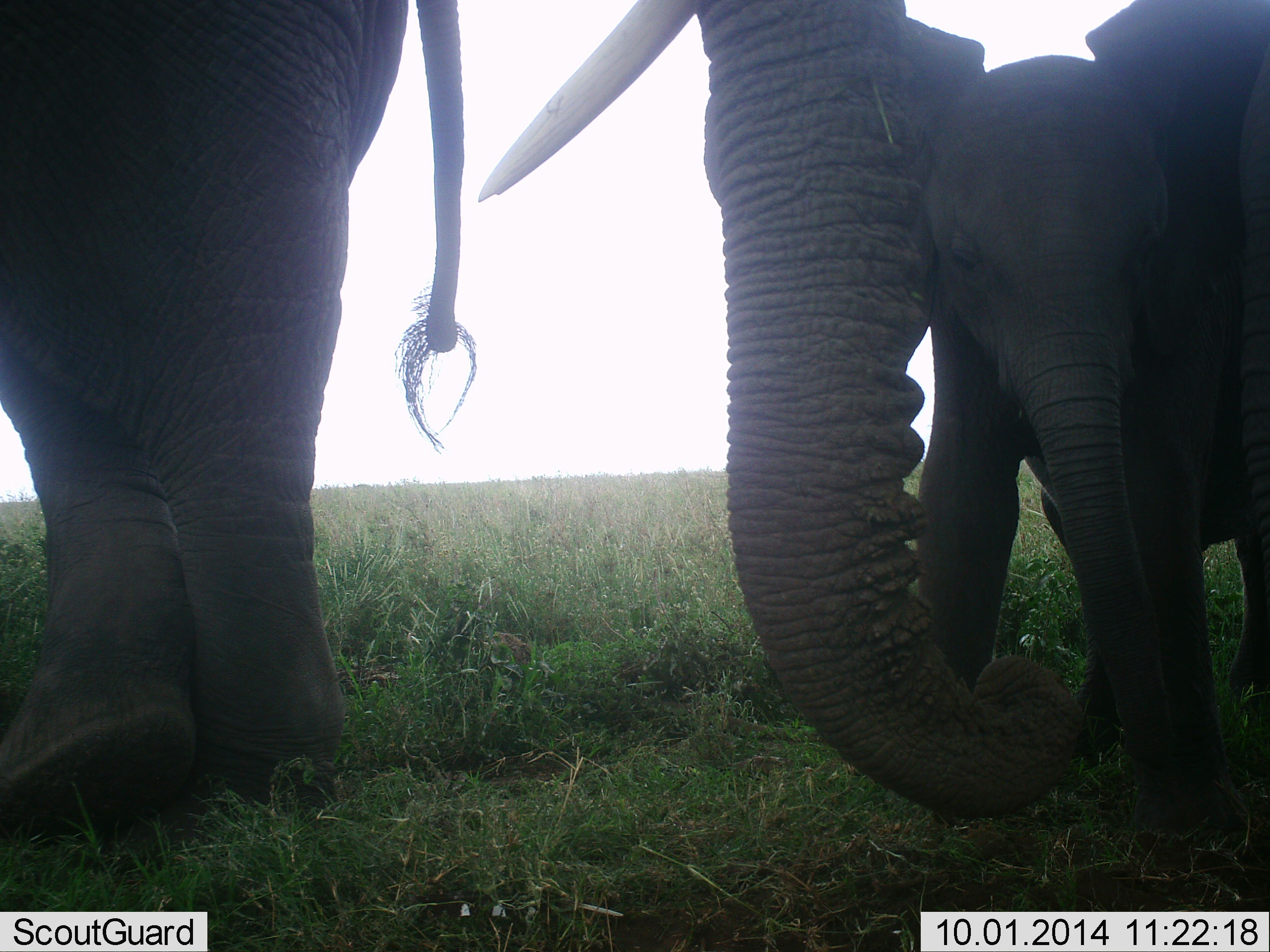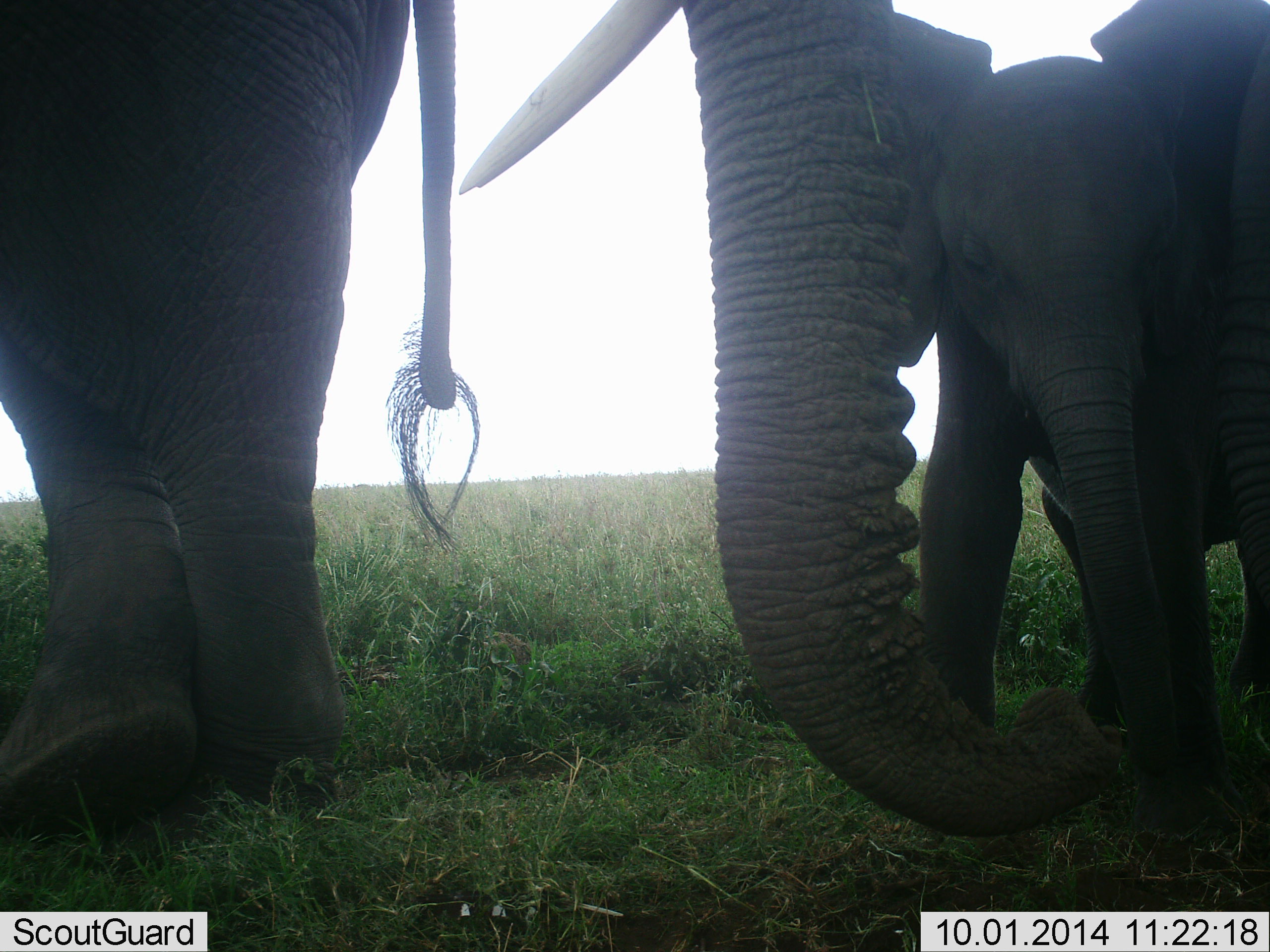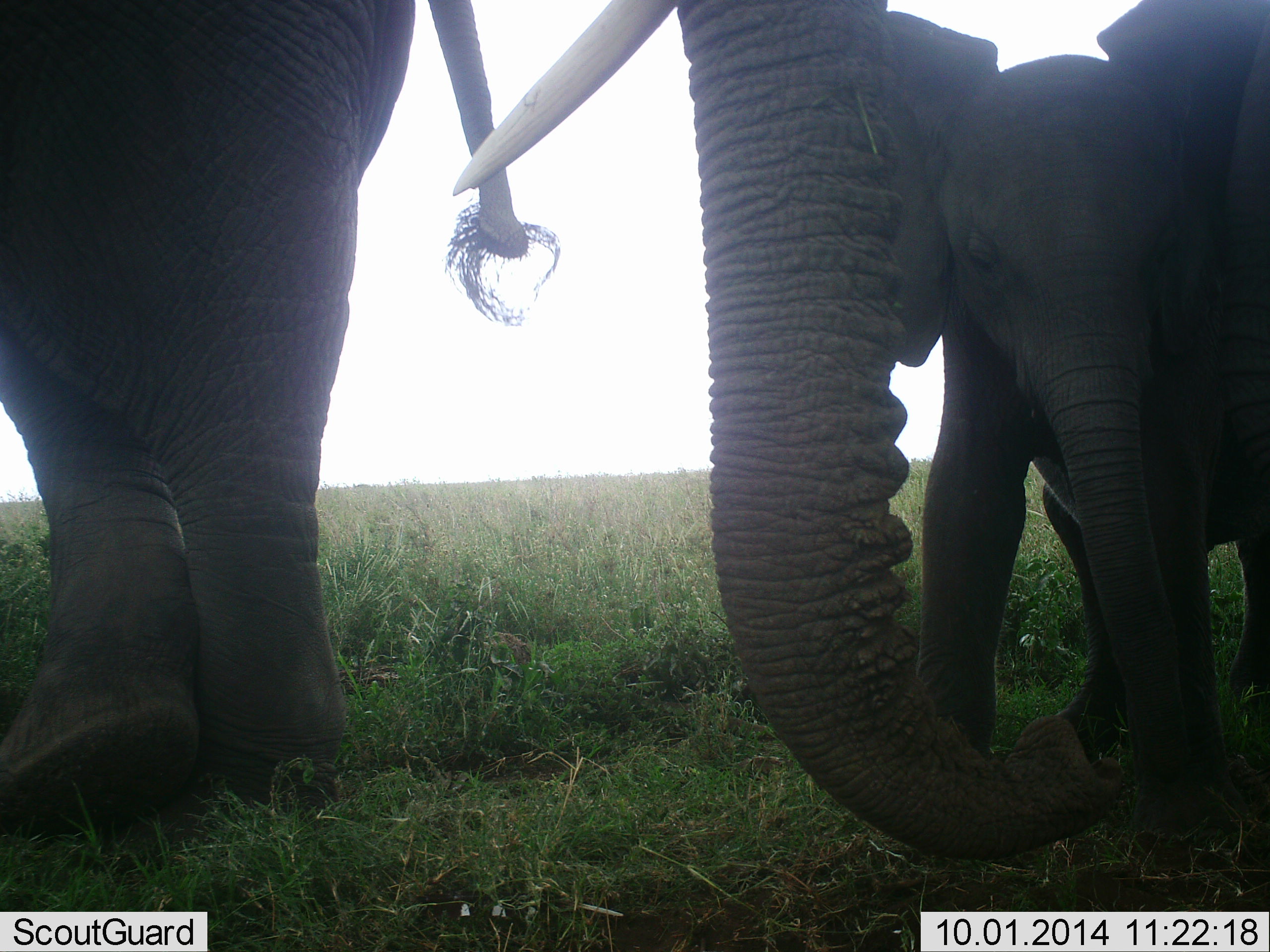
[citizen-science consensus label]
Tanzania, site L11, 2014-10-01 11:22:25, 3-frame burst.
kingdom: Animalia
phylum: Chordata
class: Mammalia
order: Proboscidea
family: Elephantidae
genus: Loxodonta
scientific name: Loxodonta africana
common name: african bush elephant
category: elephant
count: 3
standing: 100%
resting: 0%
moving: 0%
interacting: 10%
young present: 80%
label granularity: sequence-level